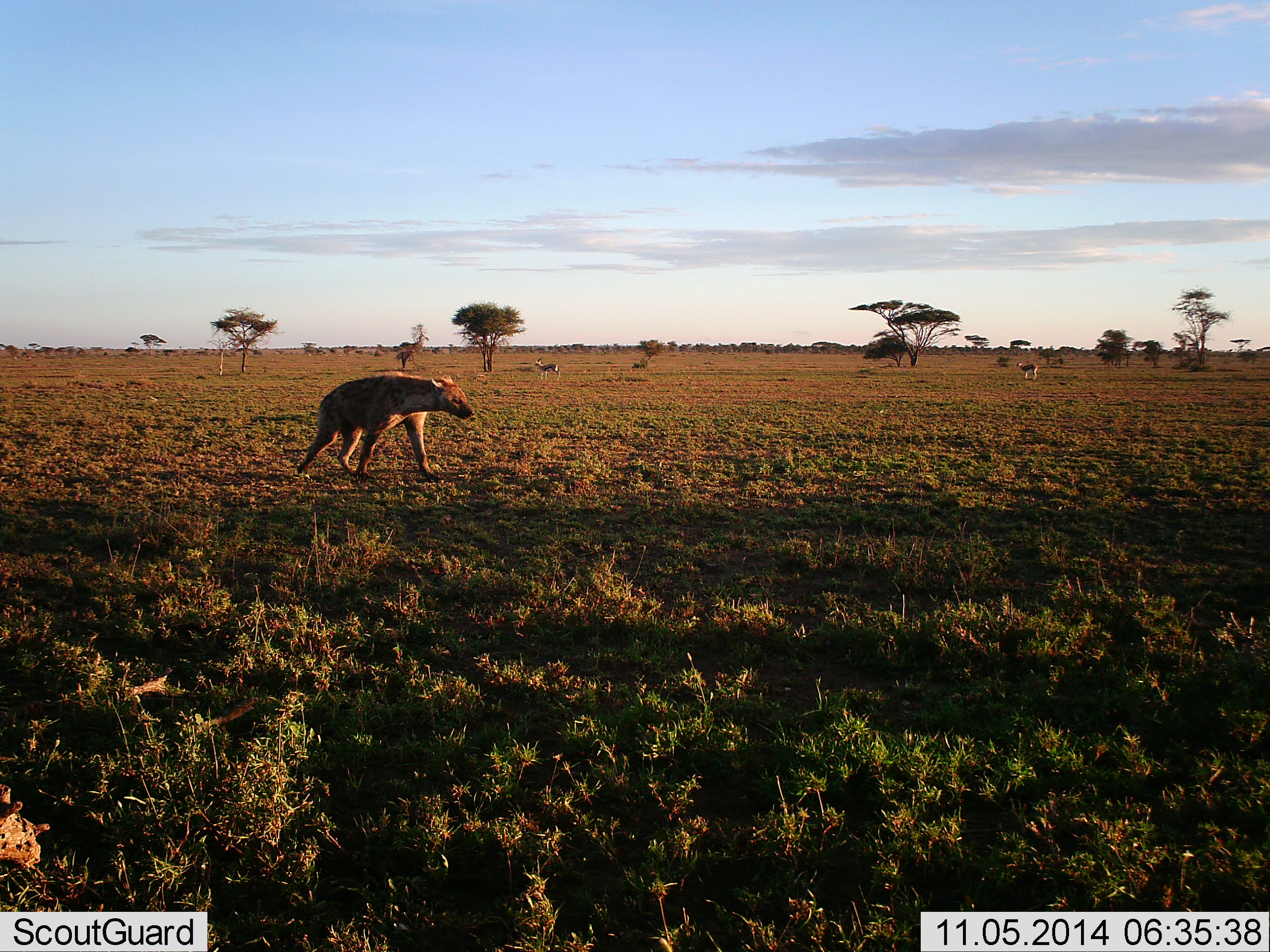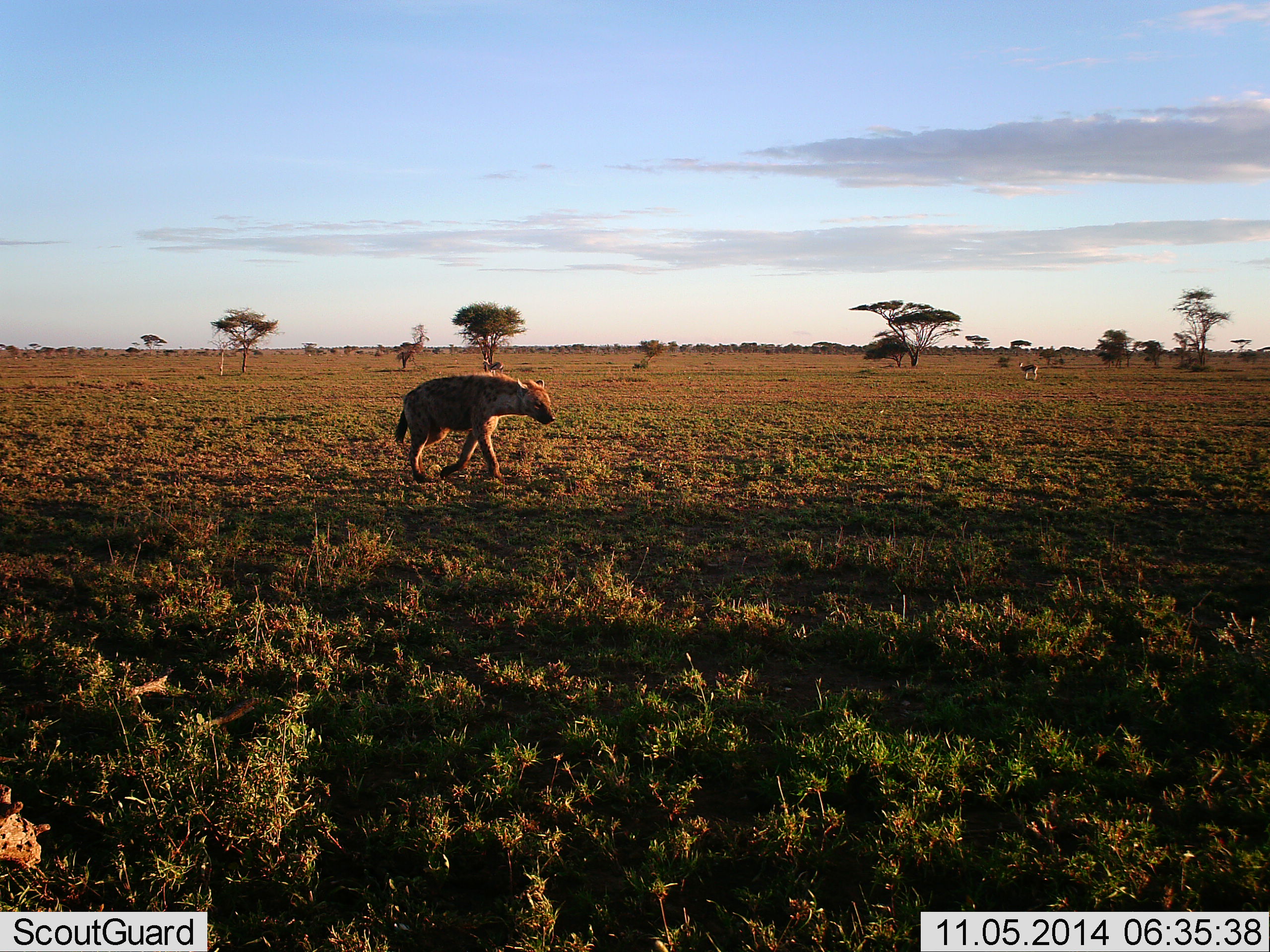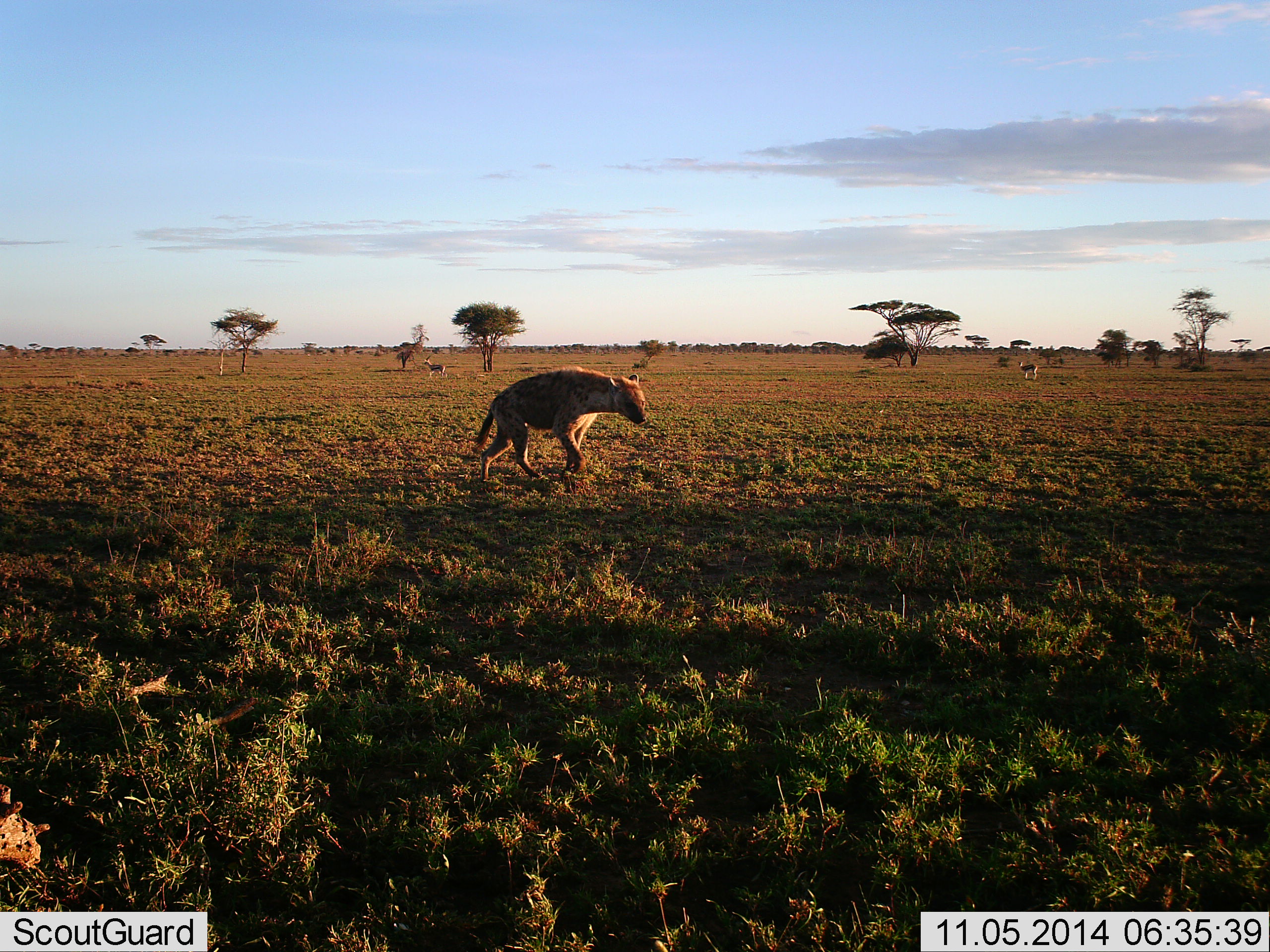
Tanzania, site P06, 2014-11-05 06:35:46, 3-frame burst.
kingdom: Animalia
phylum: Chordata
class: Mammalia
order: Carnivora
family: Hyaenidae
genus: Crocuta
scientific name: Crocuta crocuta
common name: spotted hyena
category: hyenaspotted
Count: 1.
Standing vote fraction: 0%.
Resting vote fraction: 0%.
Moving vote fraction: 100%.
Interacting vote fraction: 0%.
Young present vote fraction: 0%.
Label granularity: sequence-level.